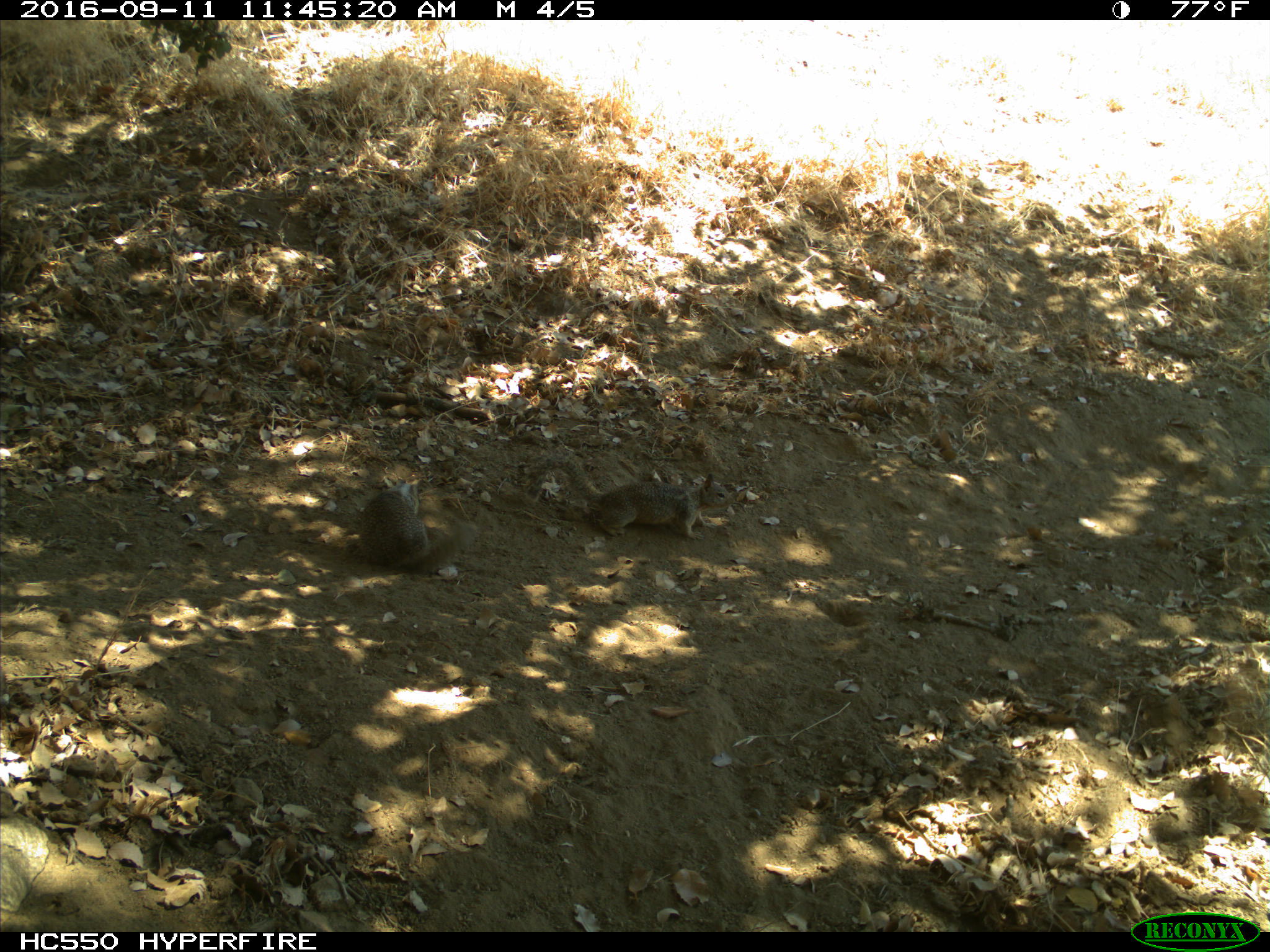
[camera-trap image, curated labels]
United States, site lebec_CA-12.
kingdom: Animalia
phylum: Chordata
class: Mammalia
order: Rodentia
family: Sciuridae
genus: Otospermophilus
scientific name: Otospermophilus beecheyi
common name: california ground squirrel